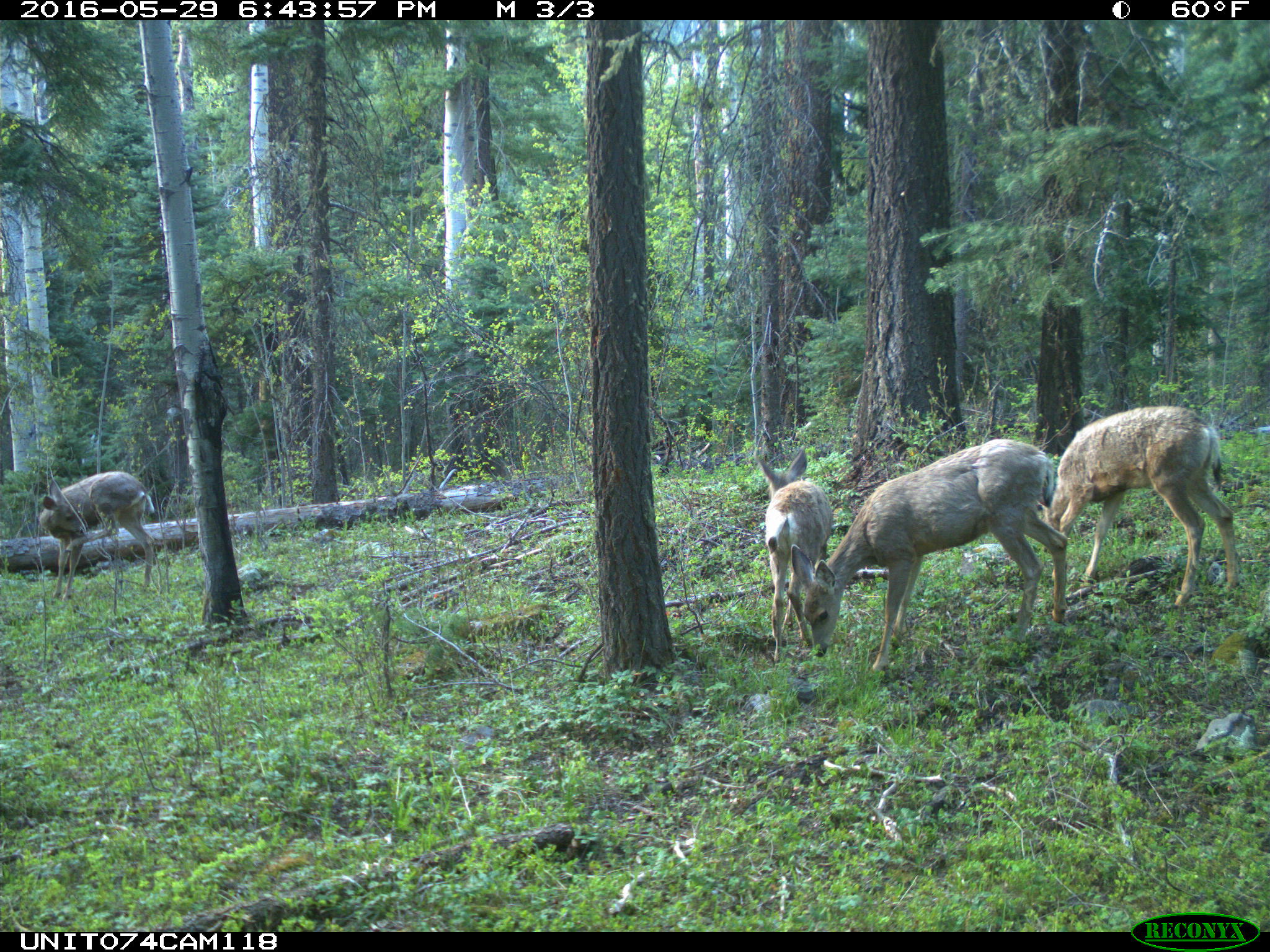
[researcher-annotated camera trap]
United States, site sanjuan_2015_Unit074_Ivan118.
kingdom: Animalia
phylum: Chordata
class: Mammalia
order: Artiodactyla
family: Cervidae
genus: Odocoileus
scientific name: Odocoileus hemionus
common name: mule deer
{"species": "Odocoileus hemionus (mule deer)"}